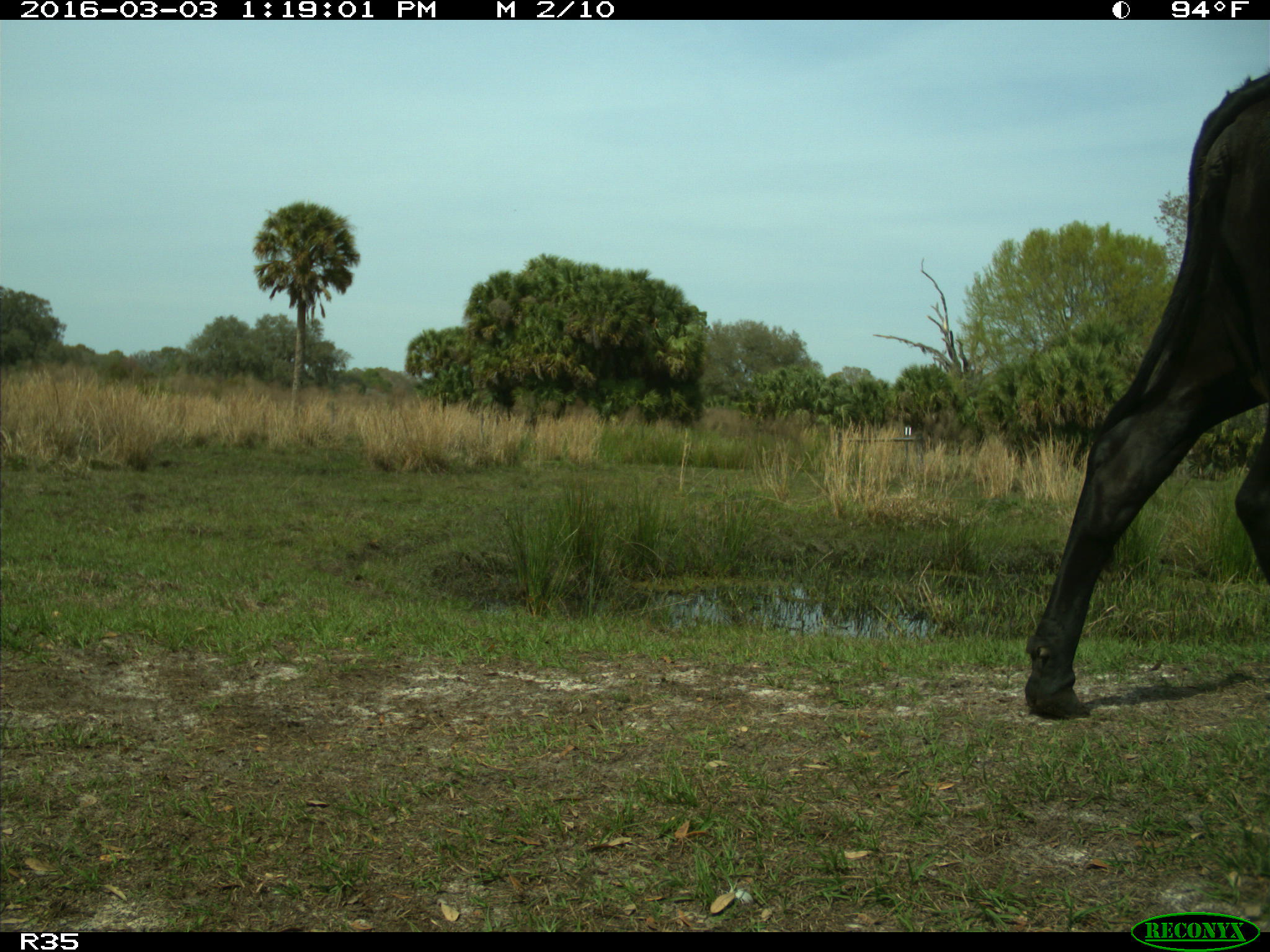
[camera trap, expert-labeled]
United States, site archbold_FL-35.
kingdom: Animalia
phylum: Chordata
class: Mammalia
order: Artiodactyla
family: Bovidae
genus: Bos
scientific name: Bos taurus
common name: domestic cow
Bos taurus (domestic cow).